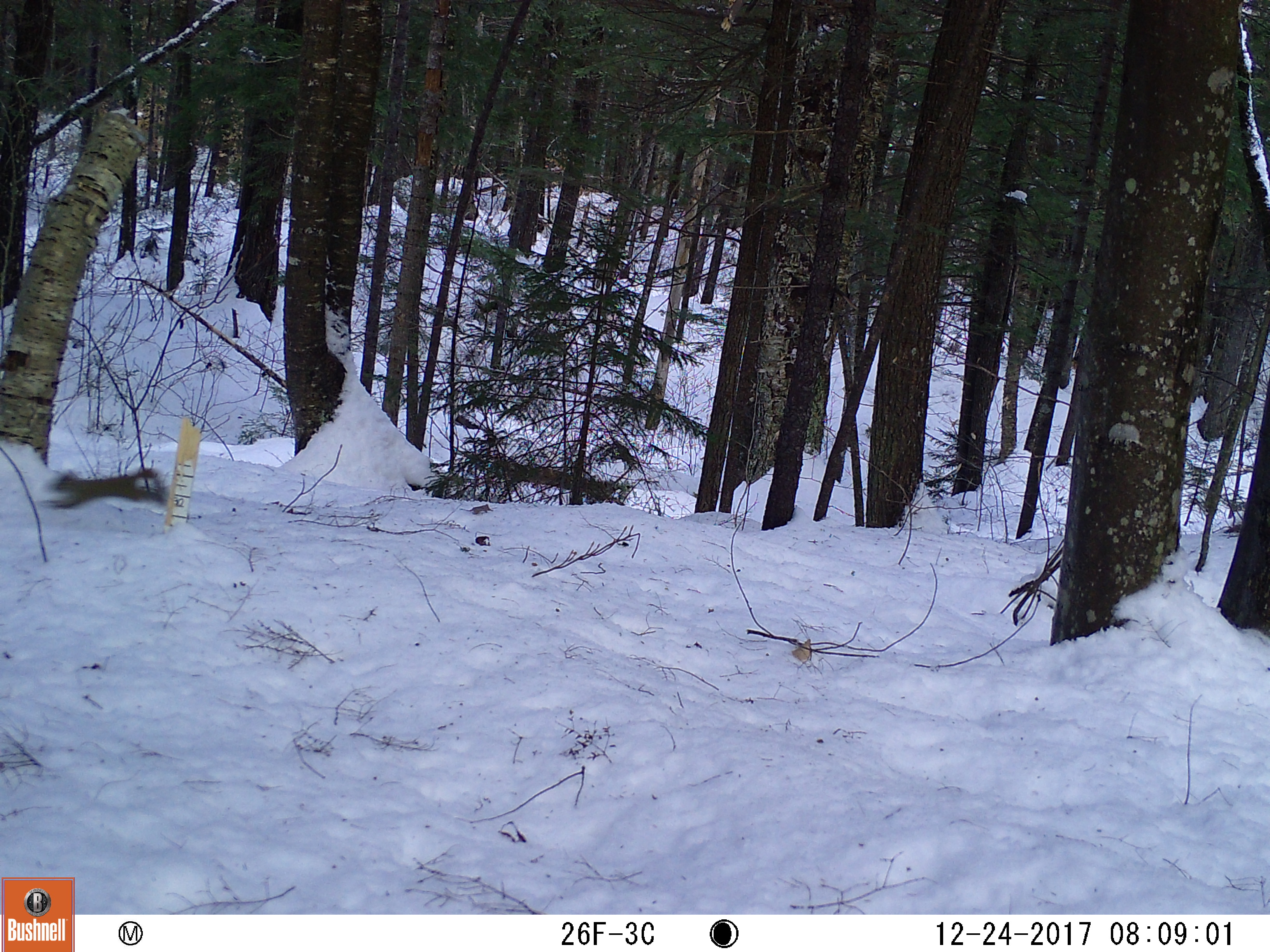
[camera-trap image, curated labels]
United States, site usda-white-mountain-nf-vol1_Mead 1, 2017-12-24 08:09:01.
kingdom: Animalia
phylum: Chordata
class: Mammalia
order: Rodentia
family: Sciuridae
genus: Tamiasciurus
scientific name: Tamiasciurus hudsonicus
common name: red squirrel